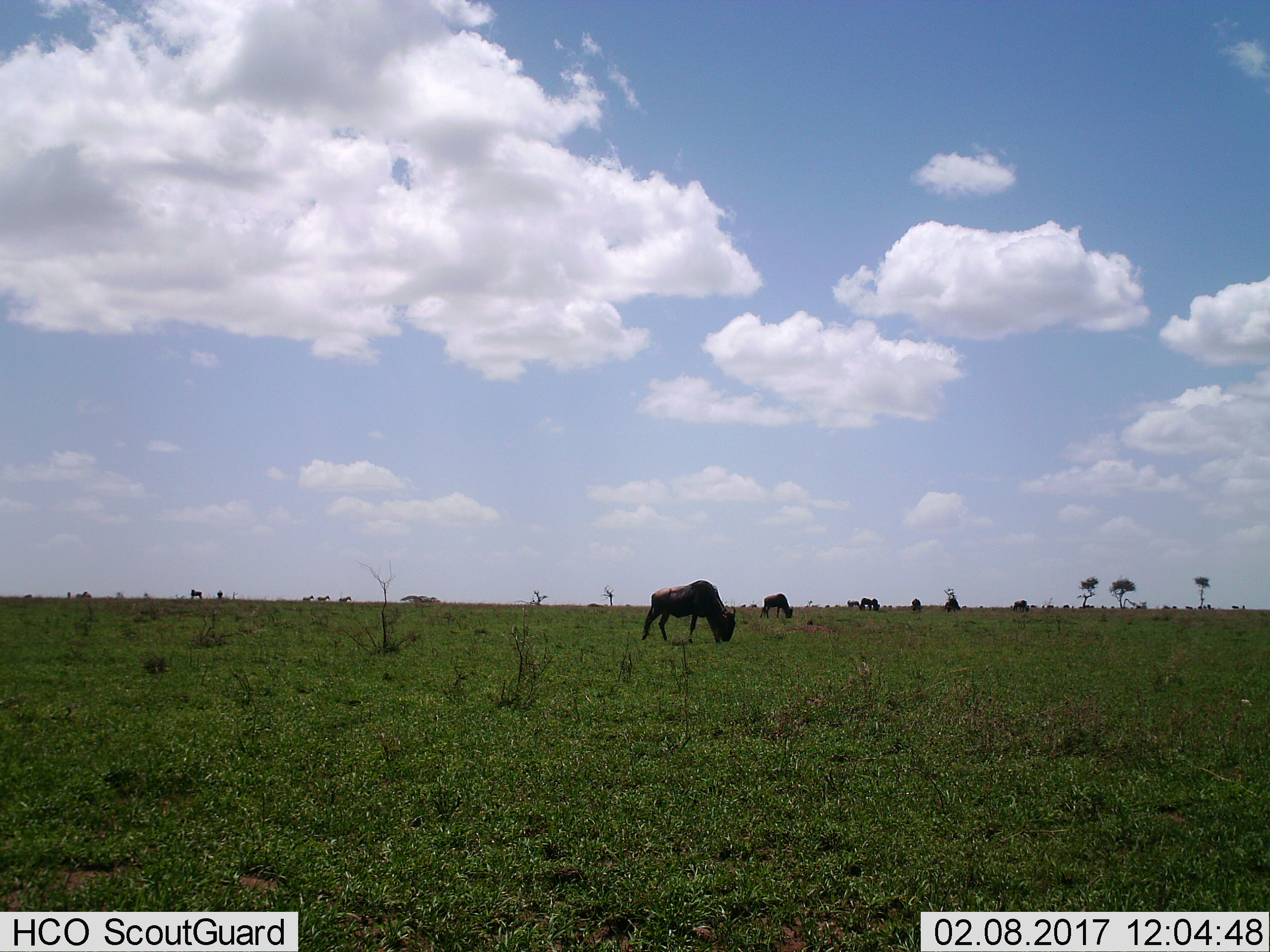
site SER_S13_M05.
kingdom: Animalia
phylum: Chordata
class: Mammalia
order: Artiodactyla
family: Bovidae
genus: Connochaetes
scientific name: Connochaetes taurinus taurinus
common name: blue wildebeest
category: wildebeestblue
Wildebeestblue (blue wildebeest) (Connochaetes taurinus taurinus), count 11-50. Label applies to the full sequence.